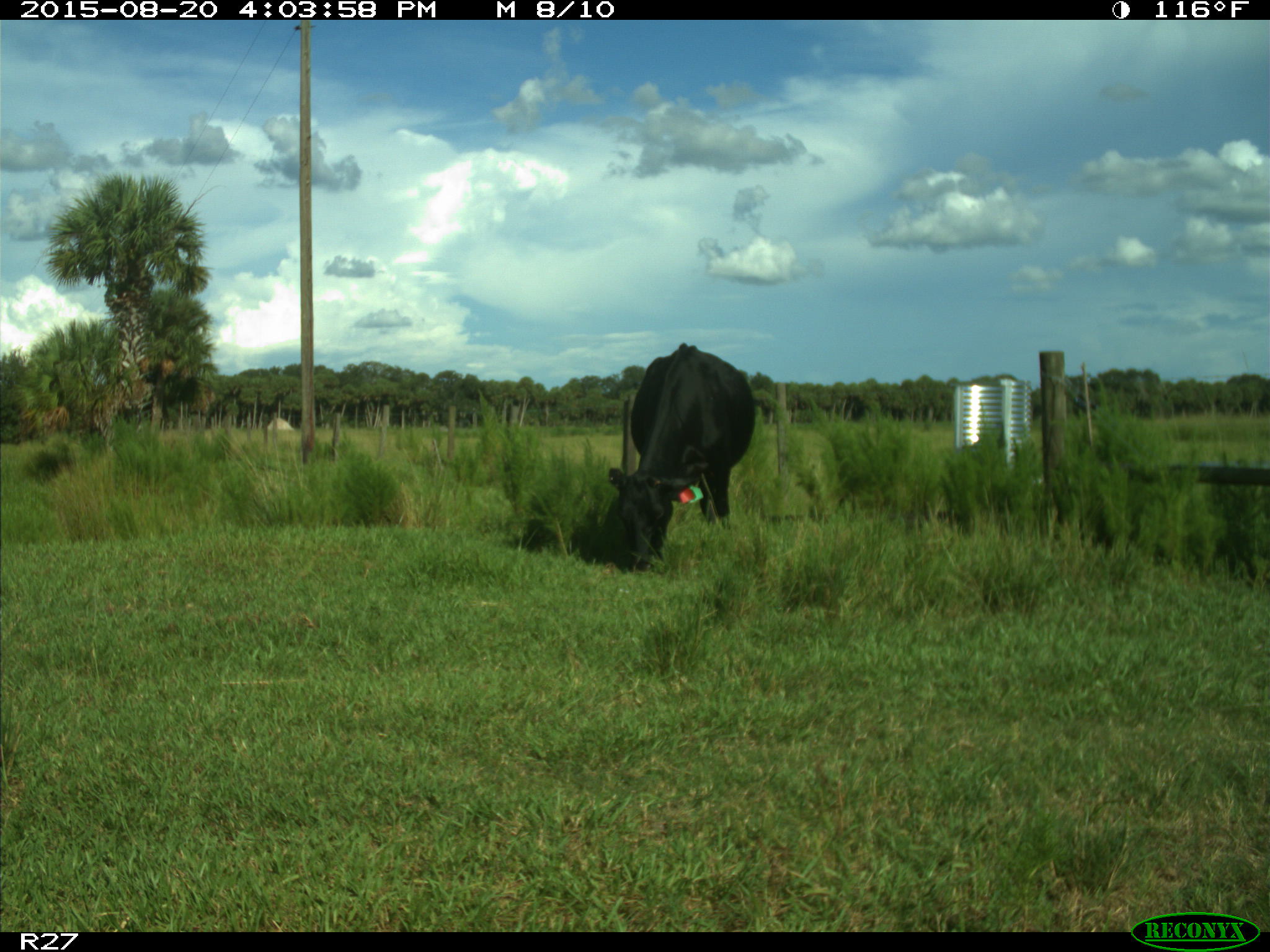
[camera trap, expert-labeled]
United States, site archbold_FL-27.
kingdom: Animalia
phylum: Chordata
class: Mammalia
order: Artiodactyla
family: Bovidae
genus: Bos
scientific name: Bos taurus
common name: domestic cow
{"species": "Bos taurus (domestic cow)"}